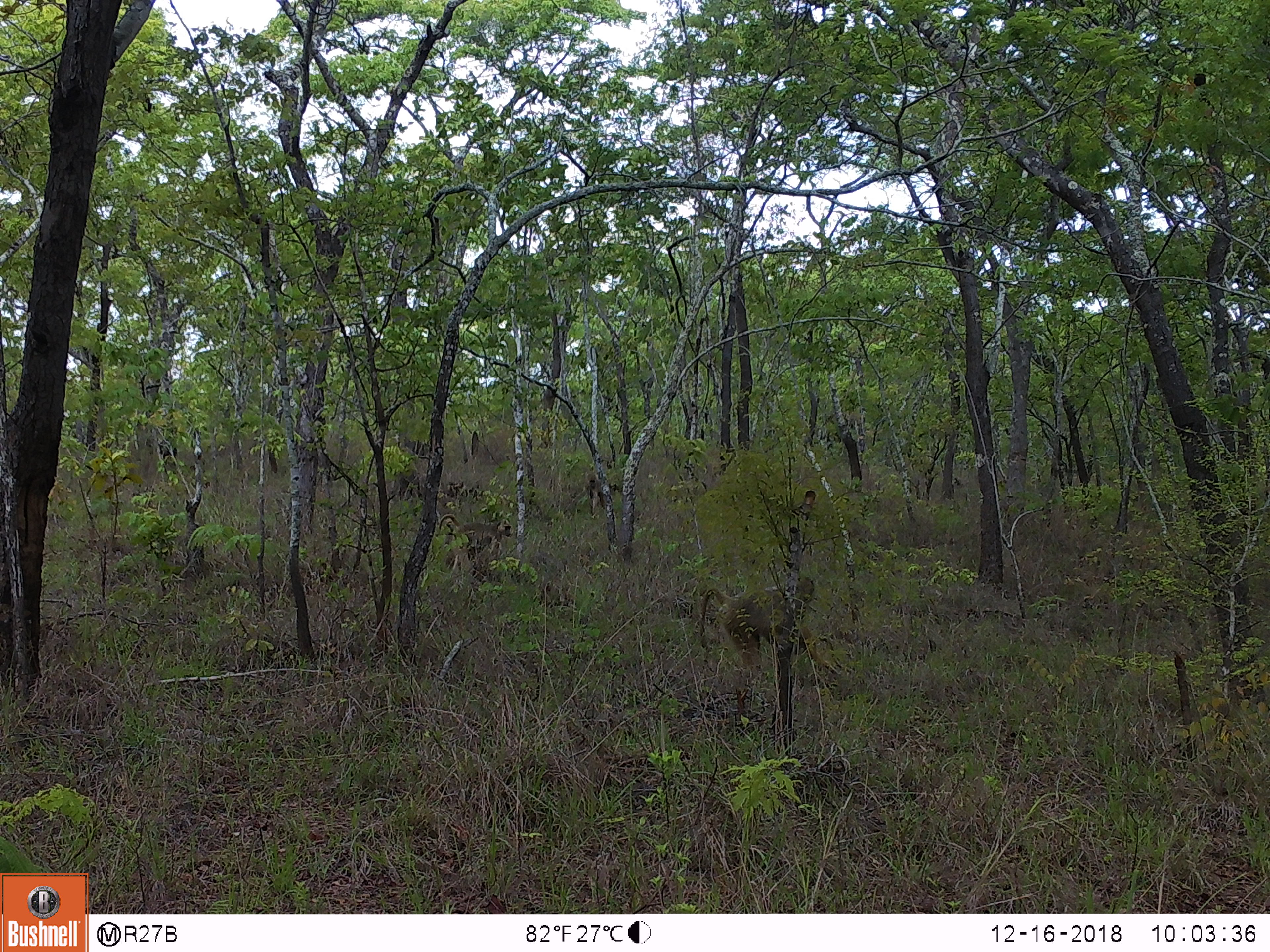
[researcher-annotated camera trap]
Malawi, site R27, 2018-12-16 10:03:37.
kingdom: Animalia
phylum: Chordata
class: Mammalia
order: Primates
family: Cercopithecidae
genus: Papio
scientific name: Papio cynocephalus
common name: yellow baboon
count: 2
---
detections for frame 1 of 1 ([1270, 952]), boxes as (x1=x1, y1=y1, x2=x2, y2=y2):
yellow baboon: (x1=693, y1=569, x2=827, y2=698); (x1=433, y1=512, x2=526, y2=578)